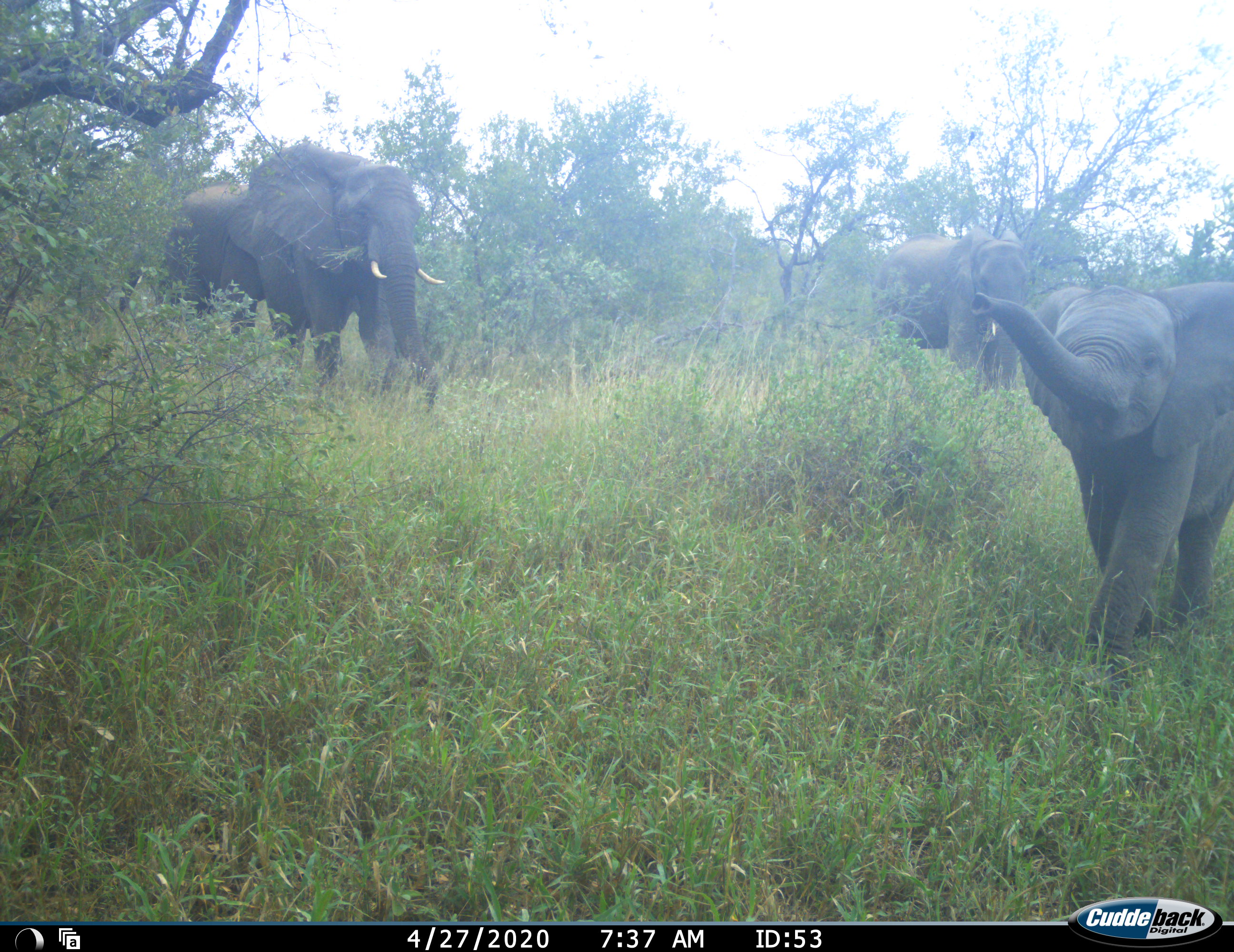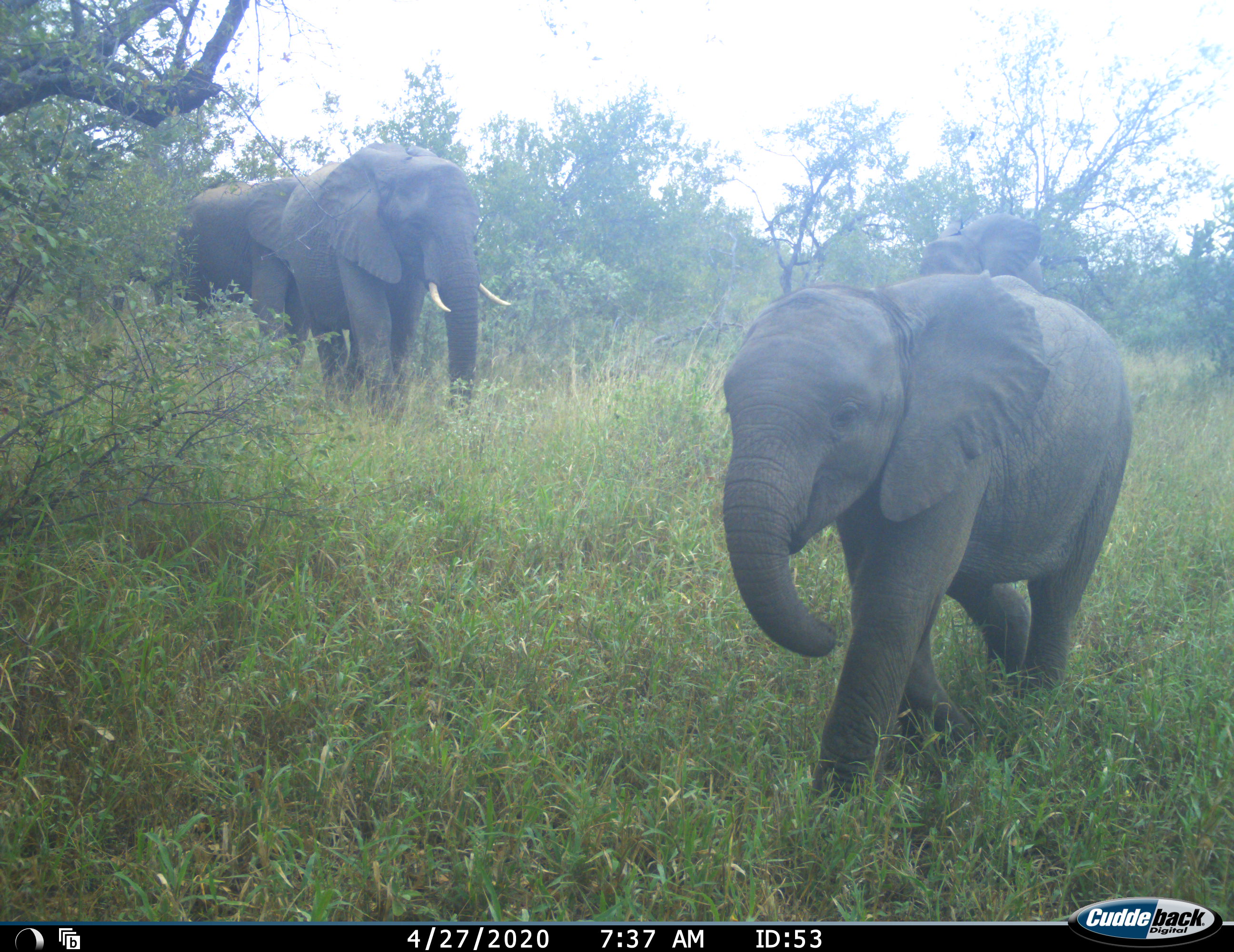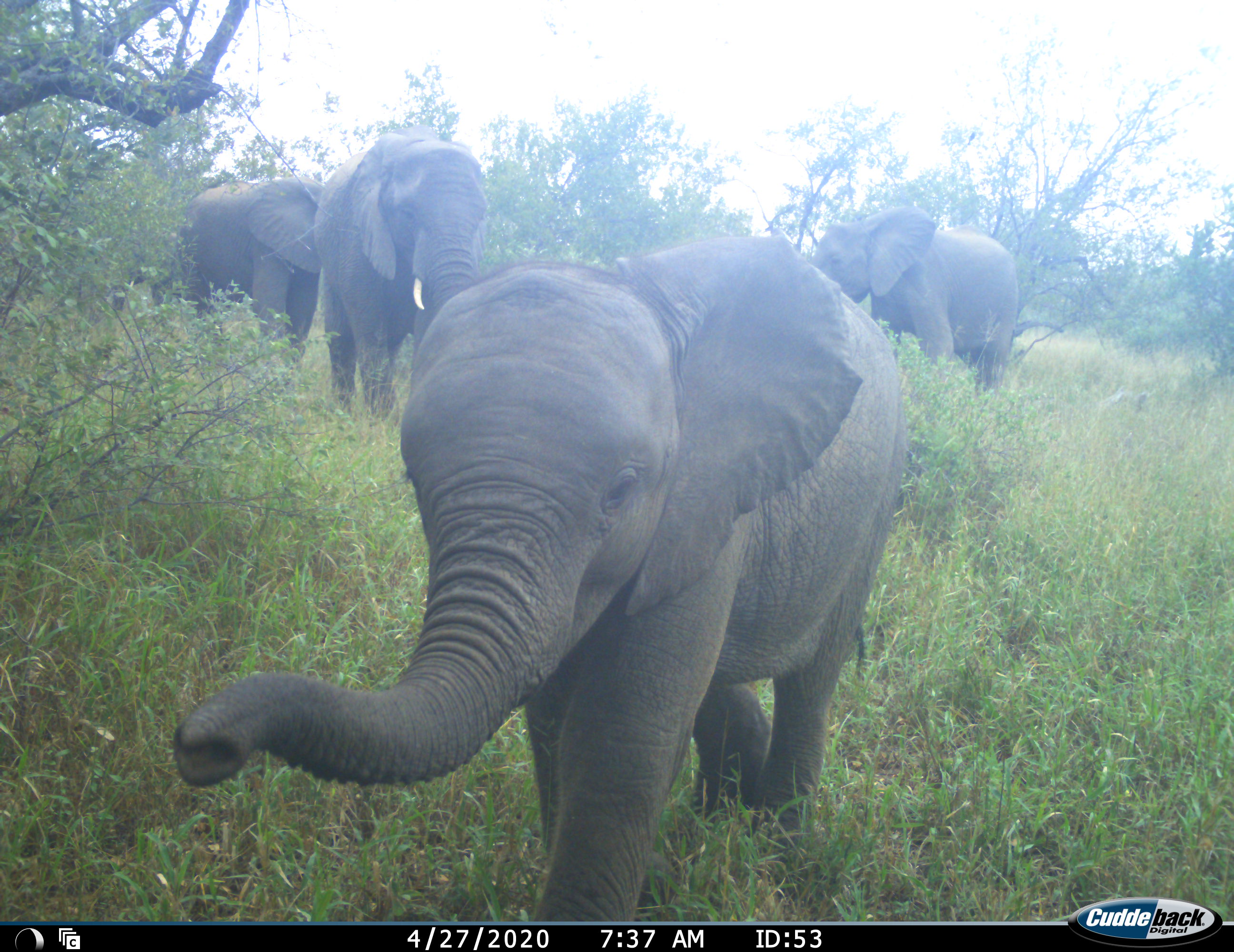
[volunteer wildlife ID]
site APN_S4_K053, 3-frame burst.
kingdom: Animalia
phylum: Chordata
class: Mammalia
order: Proboscidea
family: Elephantidae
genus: Loxodonta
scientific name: Loxodonta africana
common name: african bush elephant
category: elephant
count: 4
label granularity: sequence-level